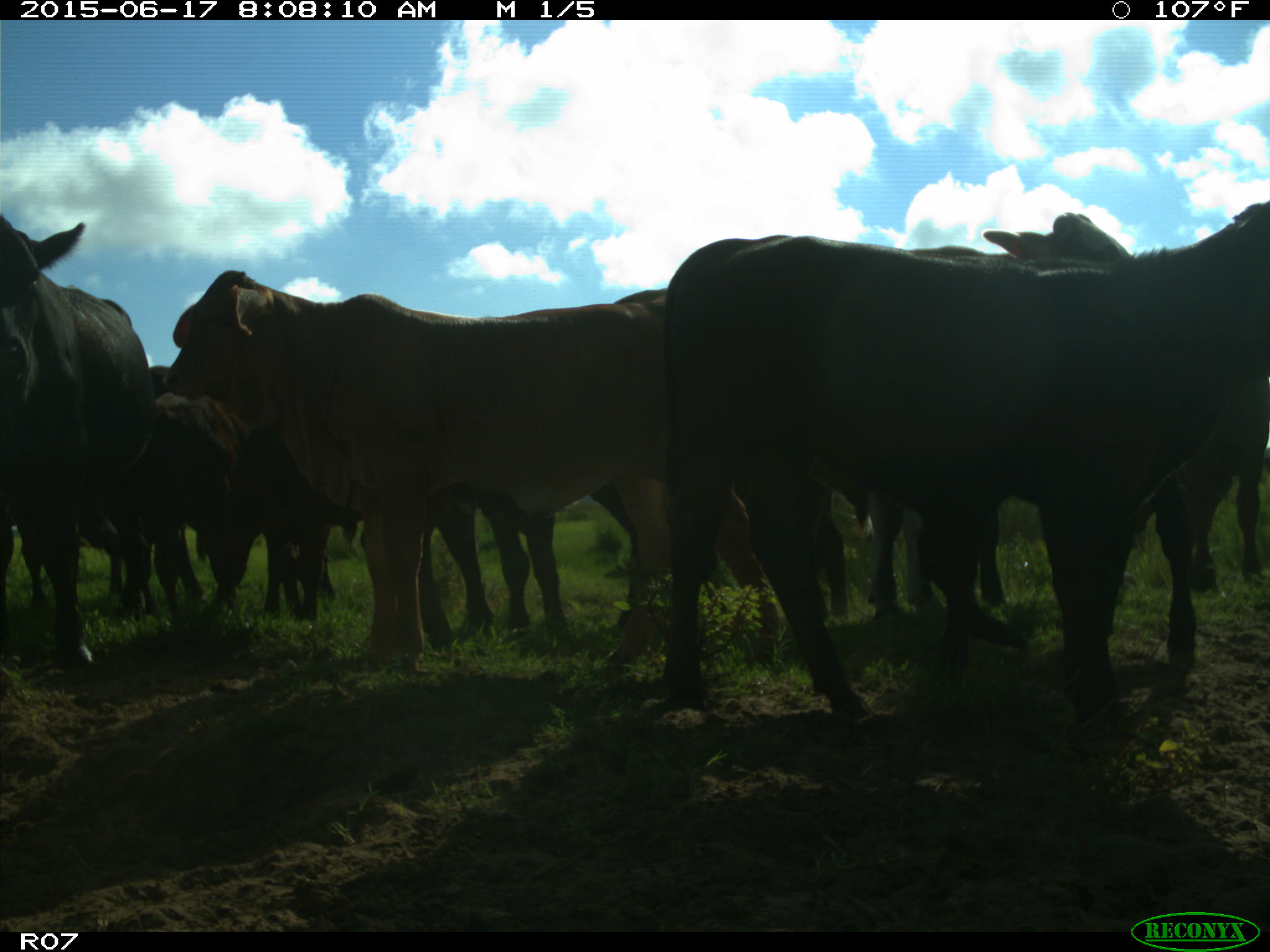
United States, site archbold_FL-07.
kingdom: Animalia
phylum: Chordata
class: Mammalia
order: Artiodactyla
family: Bovidae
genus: Bos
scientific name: Bos taurus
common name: domestic cow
Bos taurus (domestic cow).